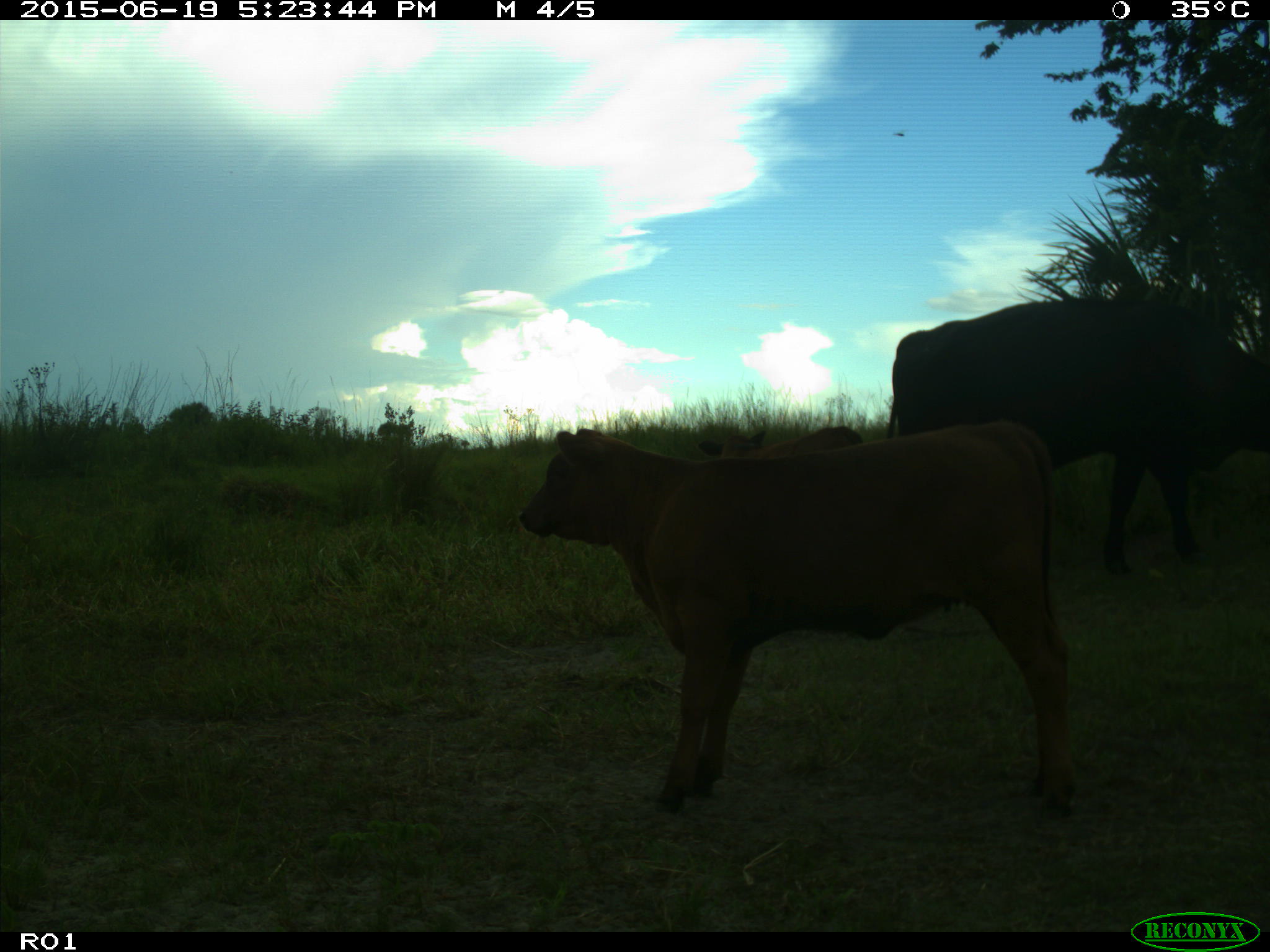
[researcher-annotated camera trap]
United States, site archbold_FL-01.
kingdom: Animalia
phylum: Chordata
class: Mammalia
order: Artiodactyla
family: Bovidae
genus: Bos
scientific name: Bos taurus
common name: domestic cow